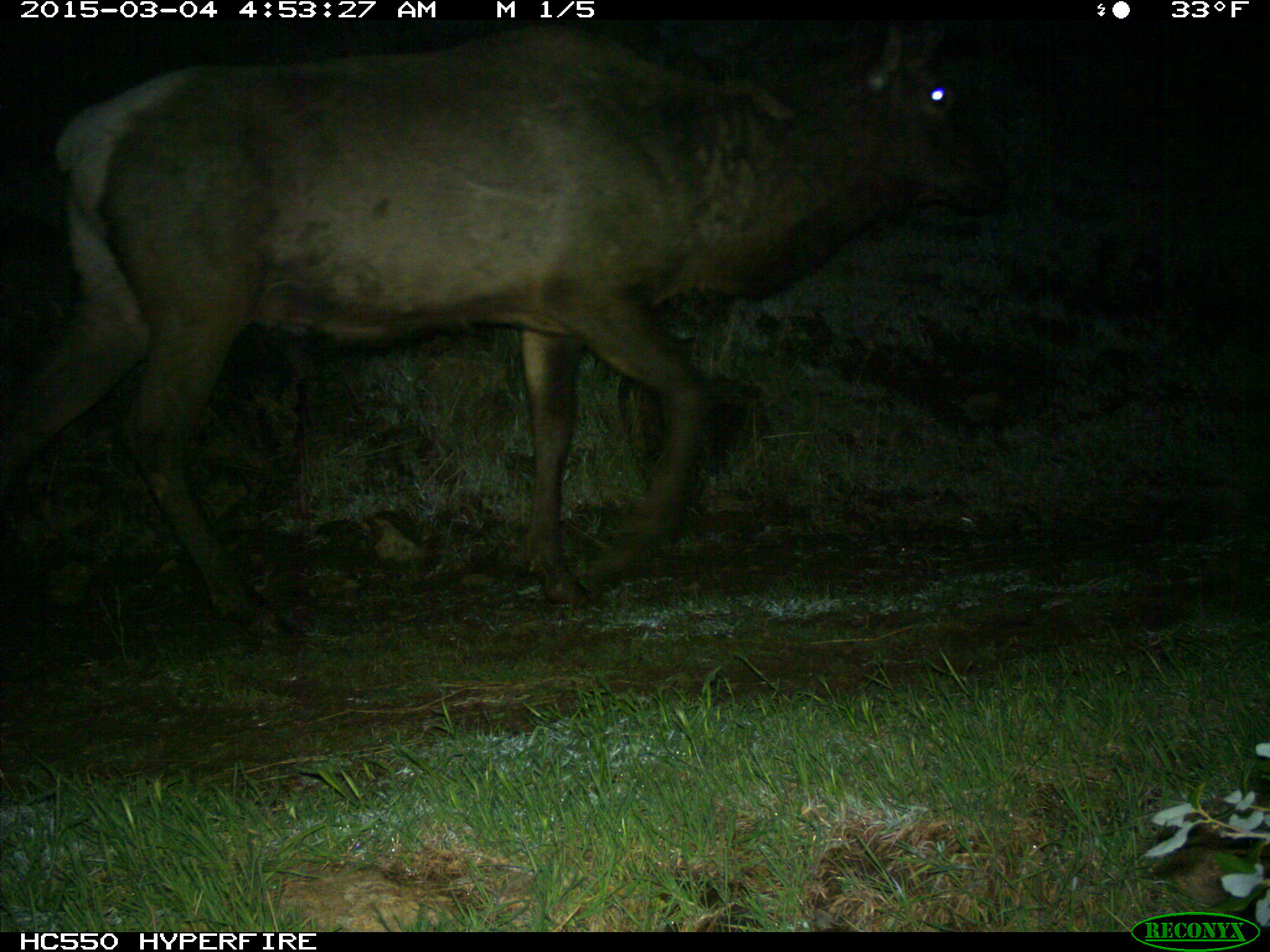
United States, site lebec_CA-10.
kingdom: Animalia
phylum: Chordata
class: Mammalia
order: Artiodactyla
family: Cervidae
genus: Cervus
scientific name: Cervus canadensis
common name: elk